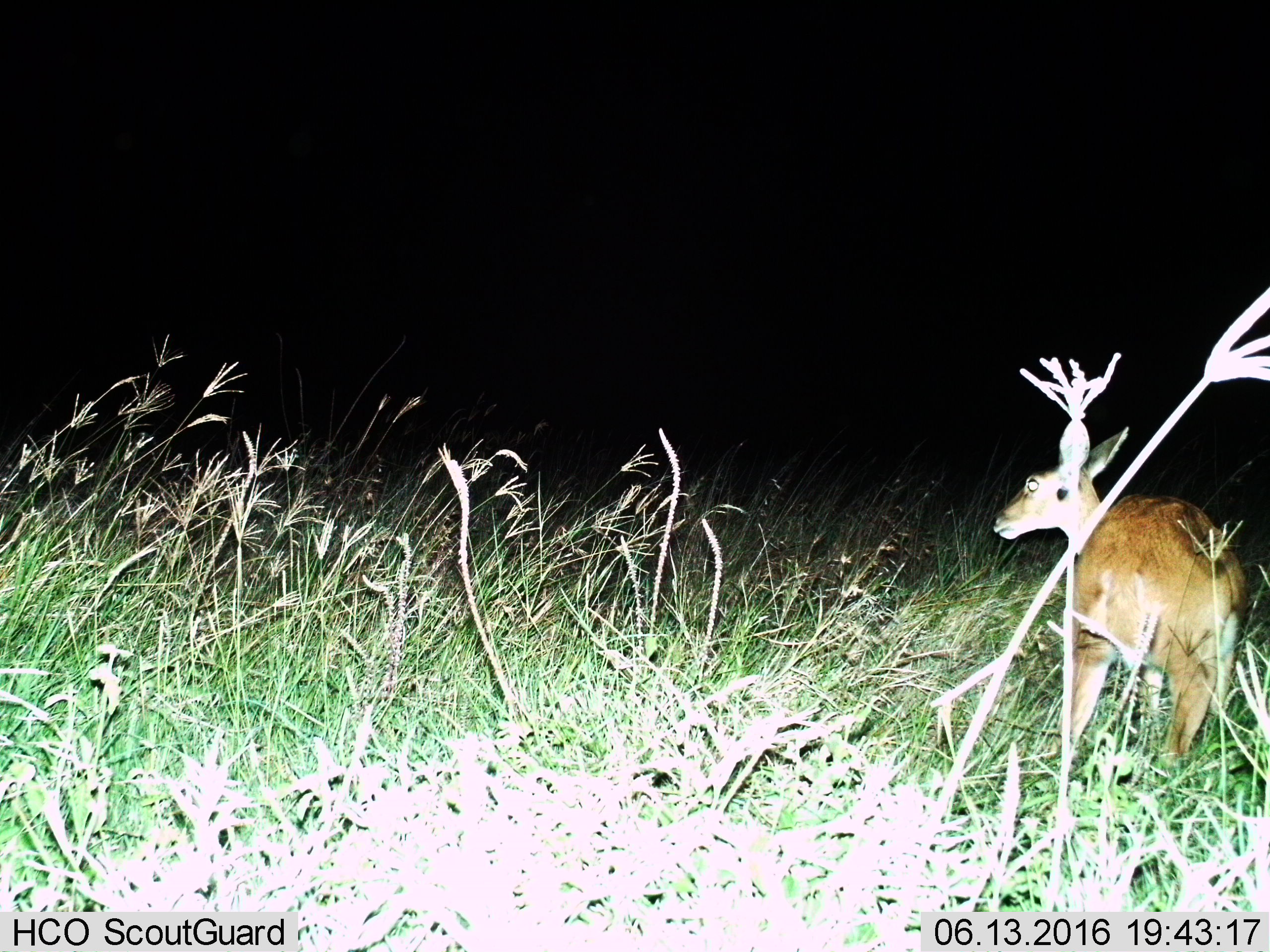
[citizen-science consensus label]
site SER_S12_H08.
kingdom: Animalia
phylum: Chordata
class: Mammalia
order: Artiodactyla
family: Bovidae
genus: Redunca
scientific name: Redunca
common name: reedbuck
Reedbuck (Redunca), count 1. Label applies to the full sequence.